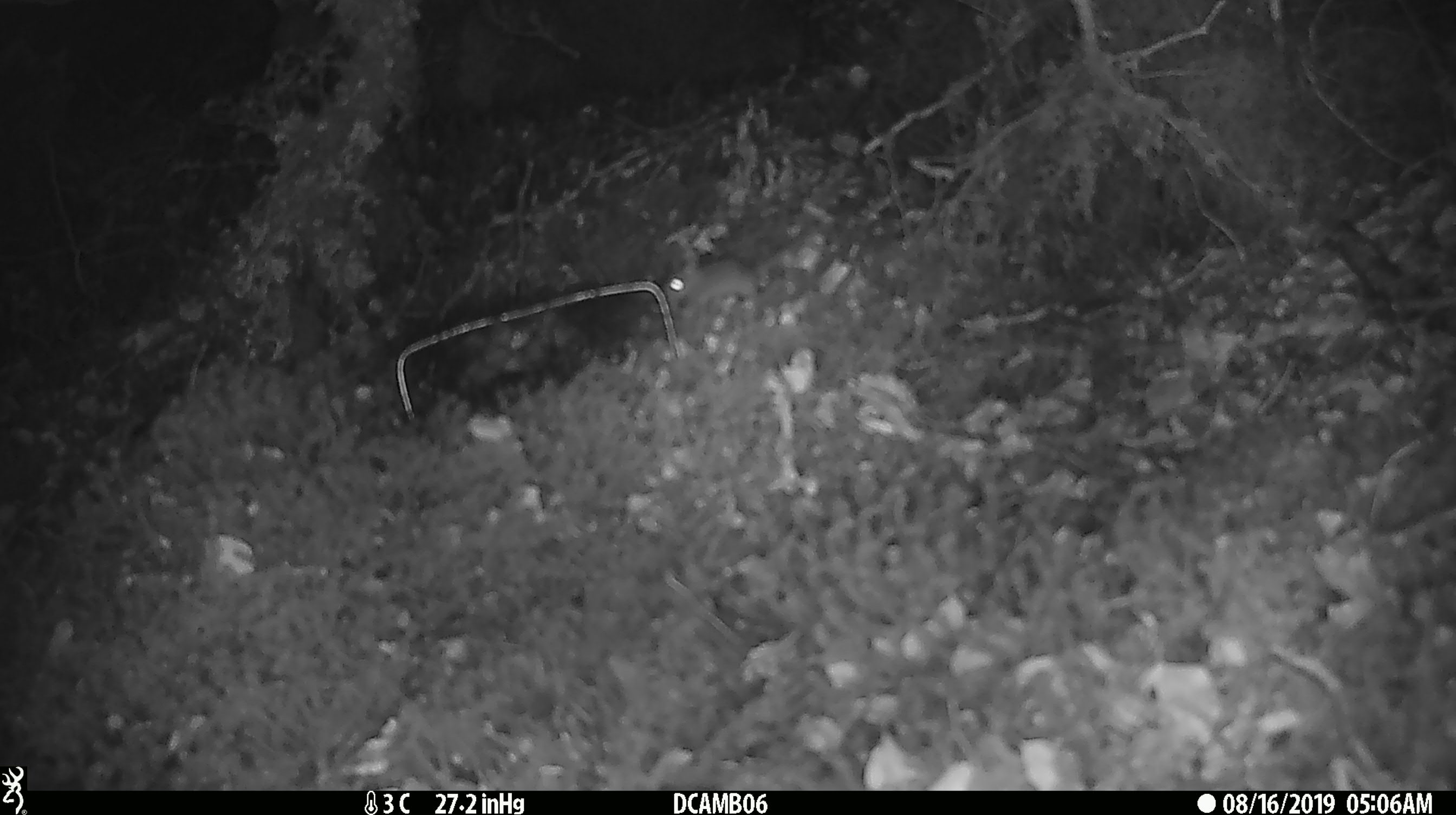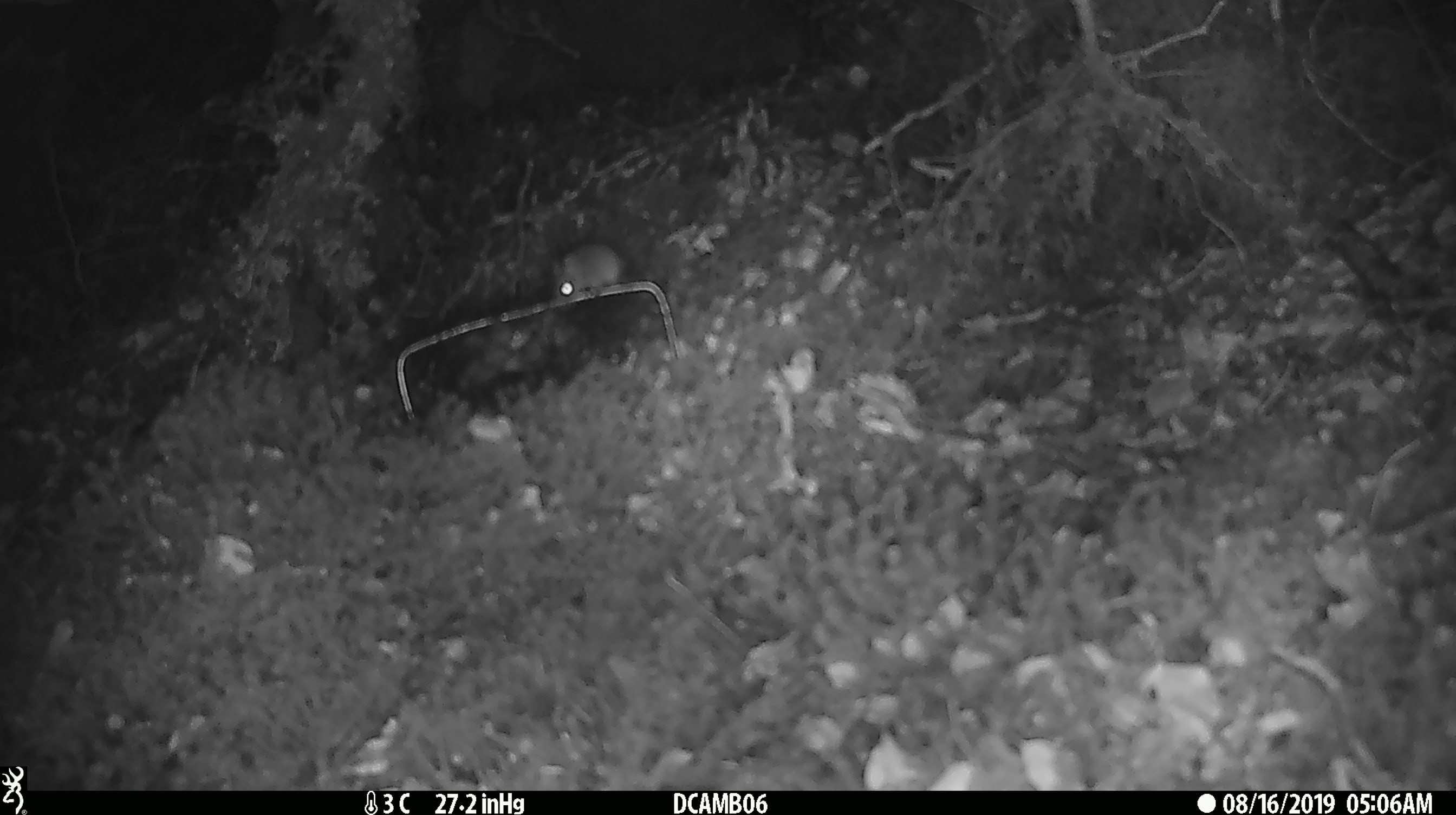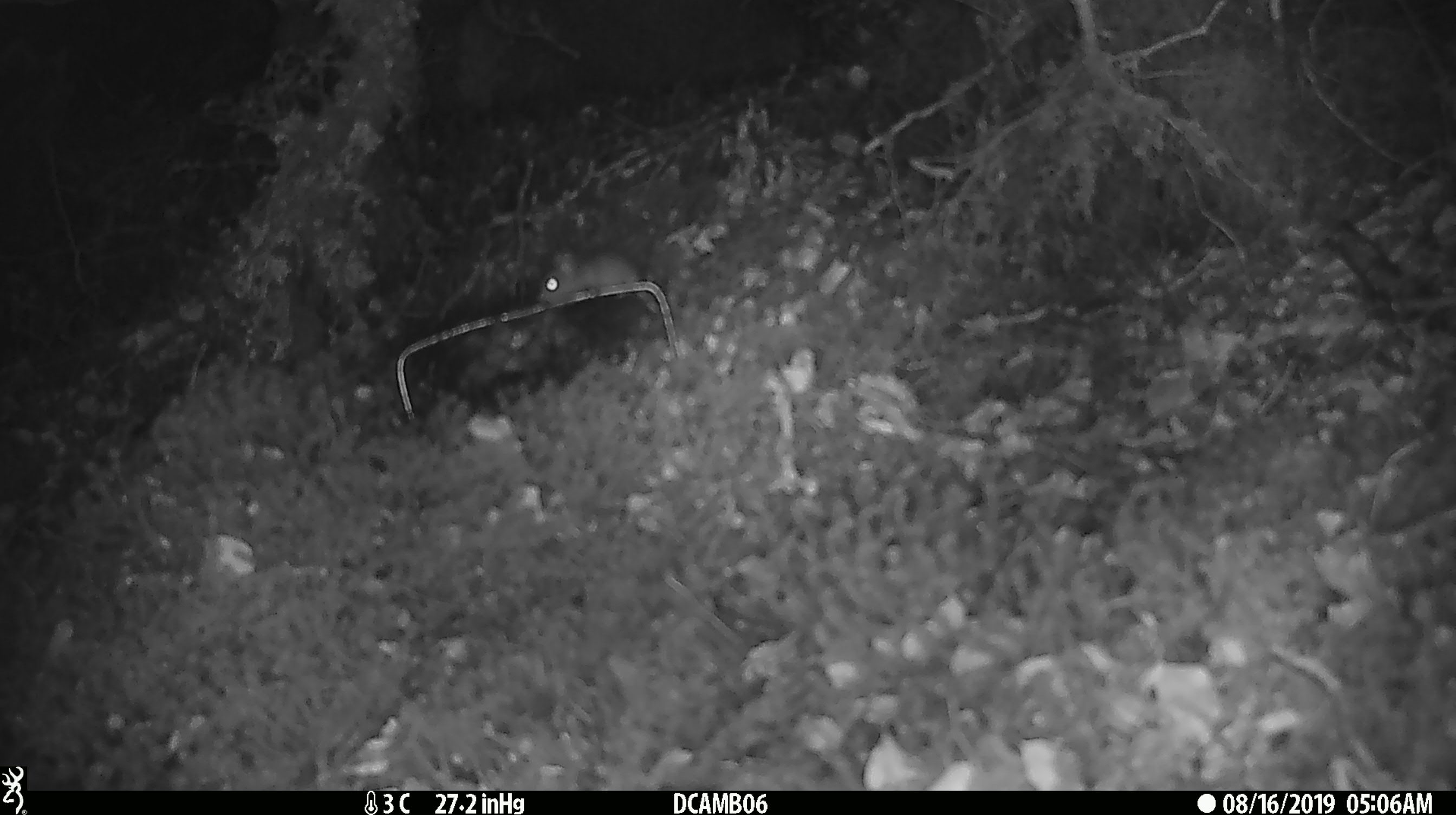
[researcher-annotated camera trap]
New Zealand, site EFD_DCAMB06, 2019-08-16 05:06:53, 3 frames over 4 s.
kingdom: Animalia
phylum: Chordata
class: Mammalia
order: Rodentia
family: Muridae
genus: Mus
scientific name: Mus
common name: mouse